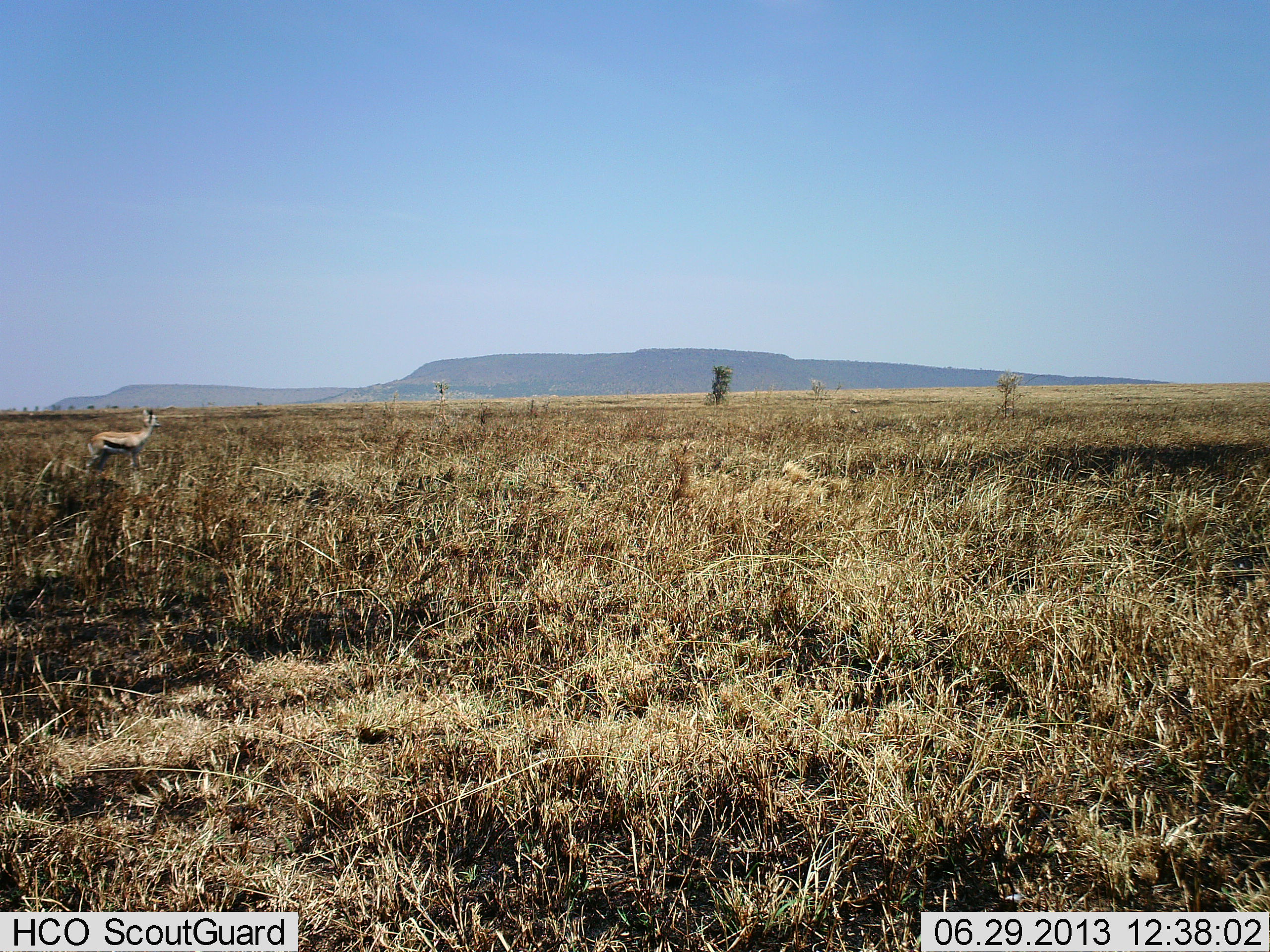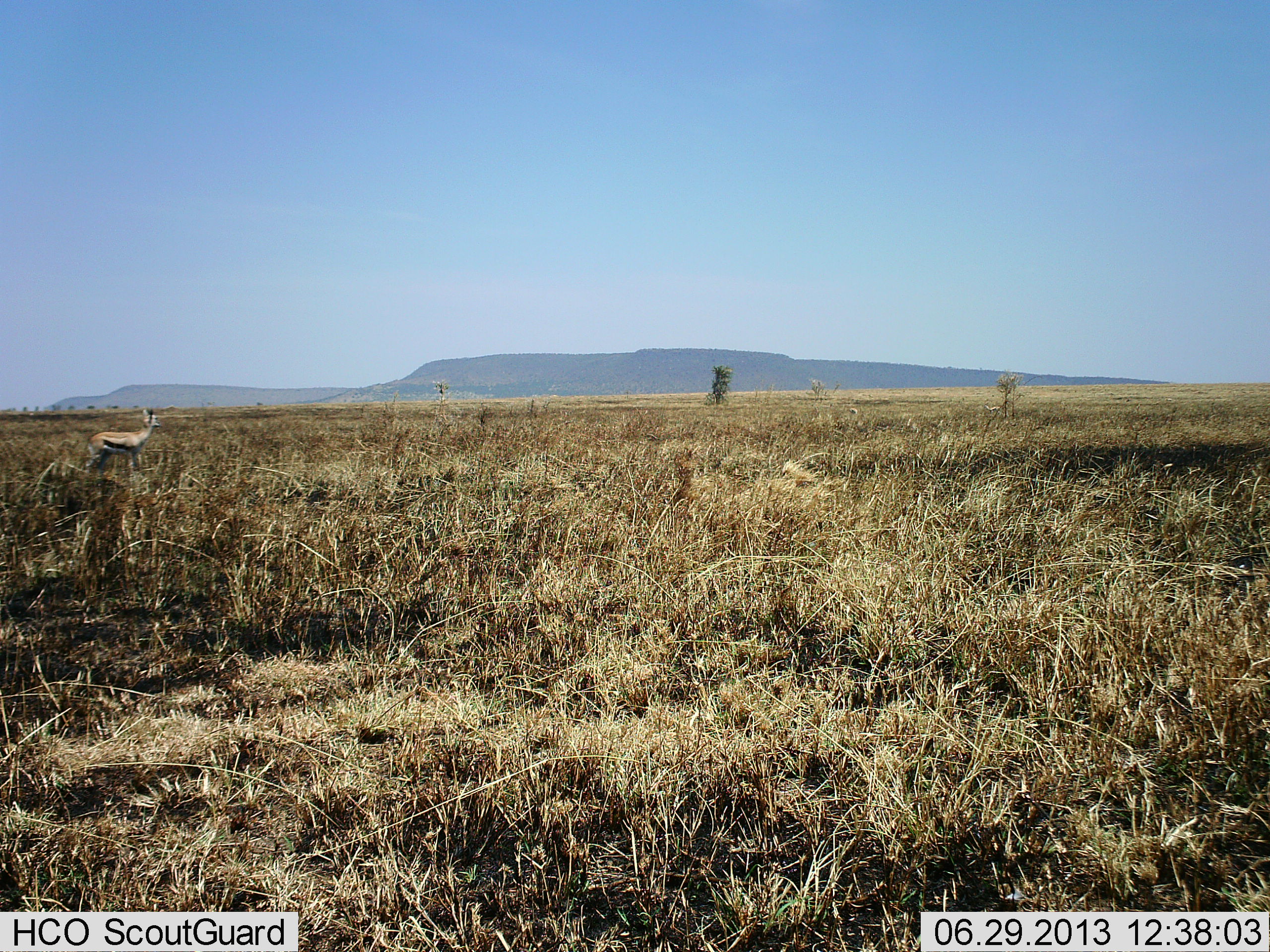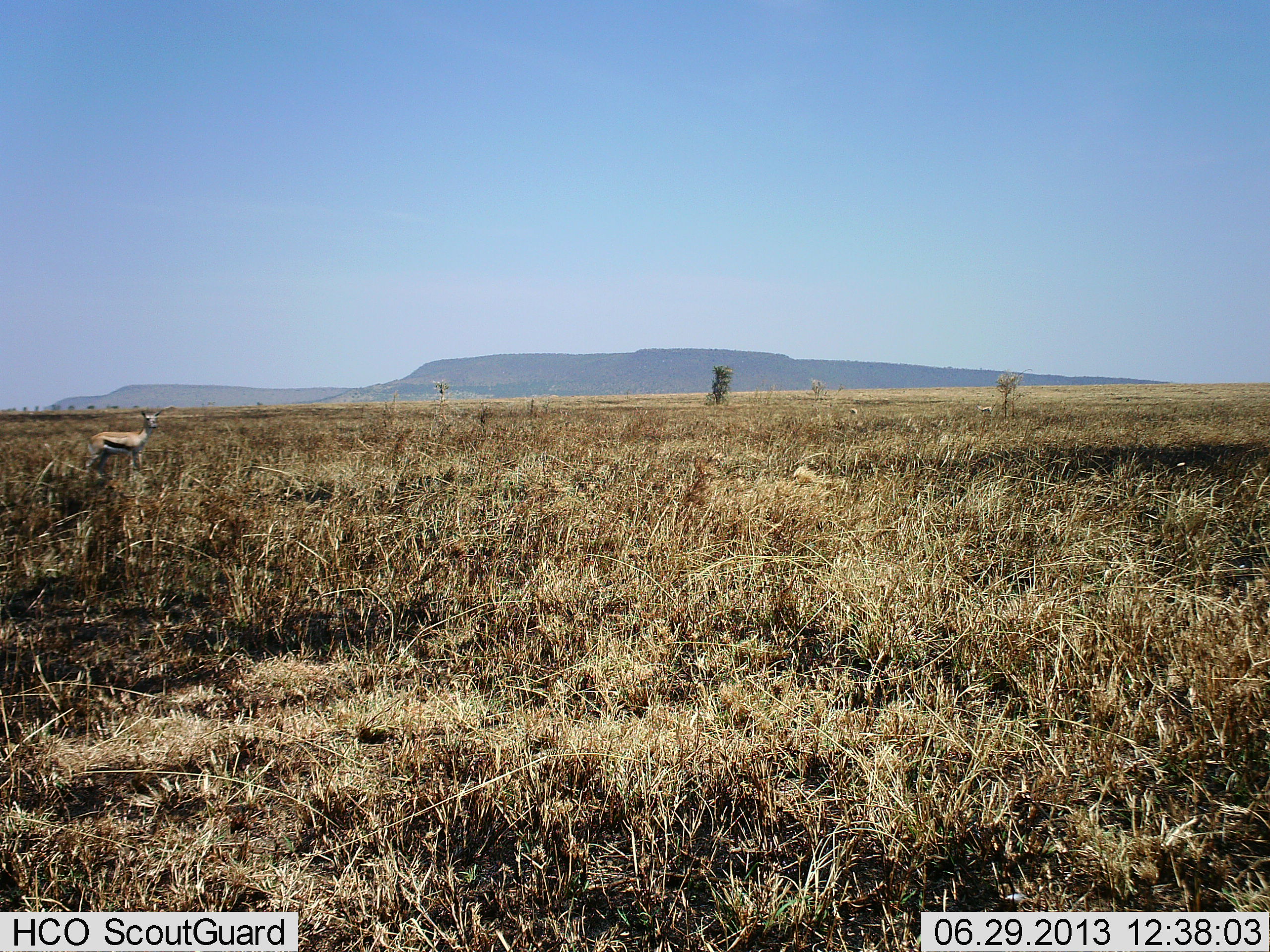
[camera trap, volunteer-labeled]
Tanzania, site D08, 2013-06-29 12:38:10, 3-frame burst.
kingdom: Animalia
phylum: Chordata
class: Mammalia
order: Artiodactyla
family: Bovidae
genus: Eudorcas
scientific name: Eudorcas thomsonii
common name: thomson's gazelle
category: gazellethomsons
Gazellethomsons (thomson's gazelle) (Eudorcas thomsonii), count 1. Behavior (volunteer vote fractions): standing 100%, resting 0%, moving 0%, interacting 0%. Young present (vote fraction): 0%. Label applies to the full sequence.